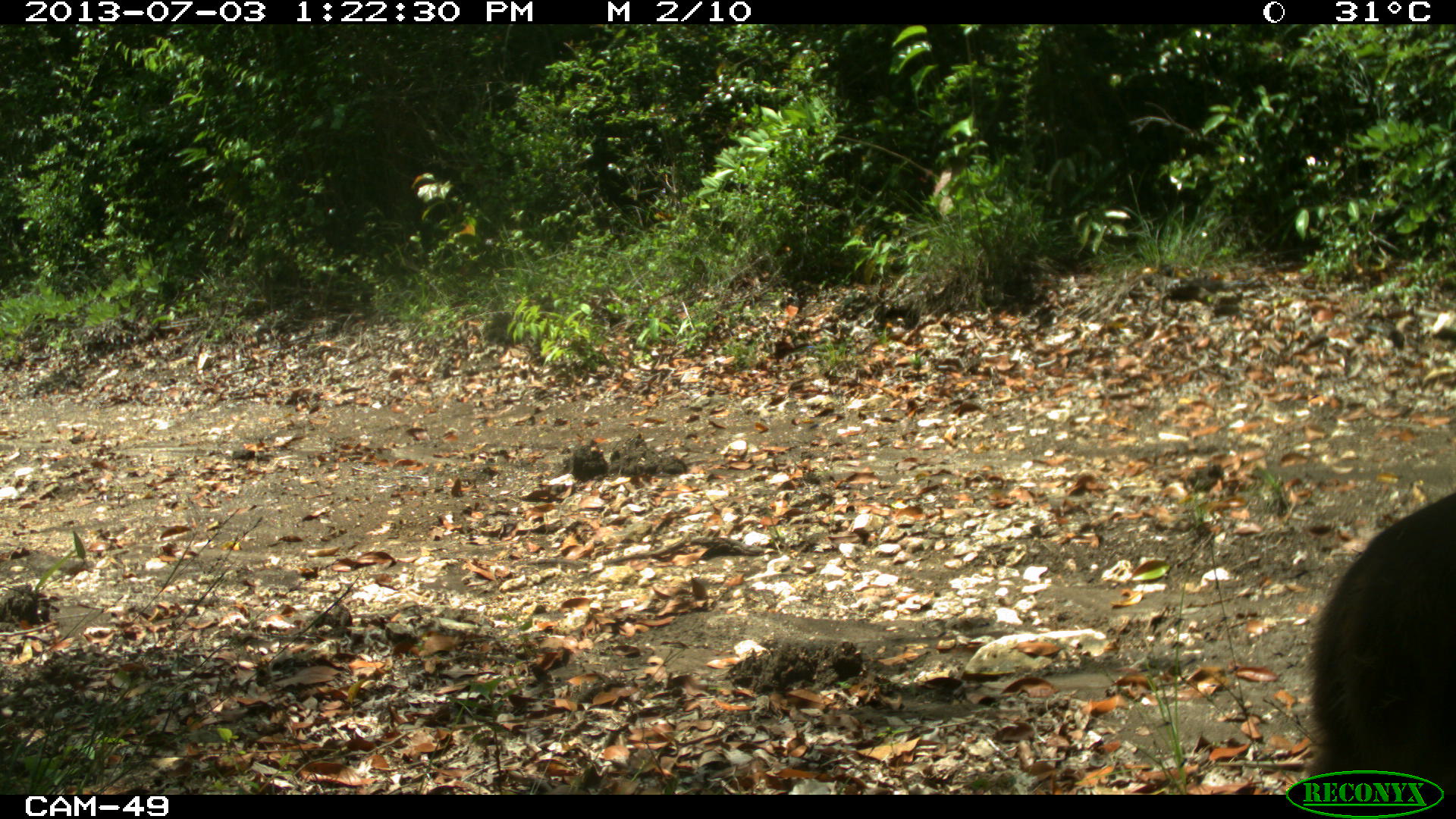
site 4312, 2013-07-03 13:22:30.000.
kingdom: Animalia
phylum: Chordata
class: Mammalia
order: Artiodactyla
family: Cervidae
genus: Mazama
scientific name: Mazama temama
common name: central american red brocket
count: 1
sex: male